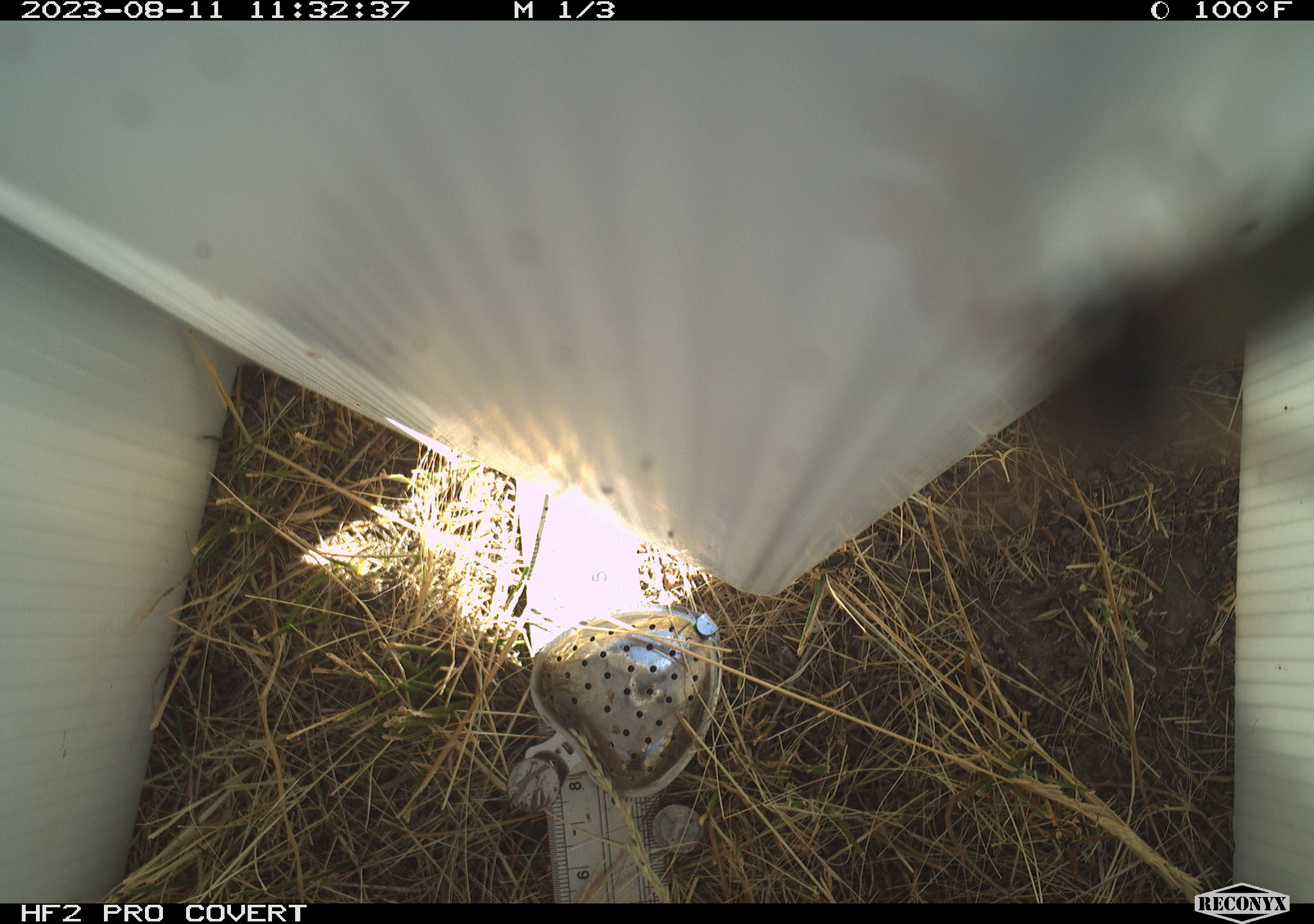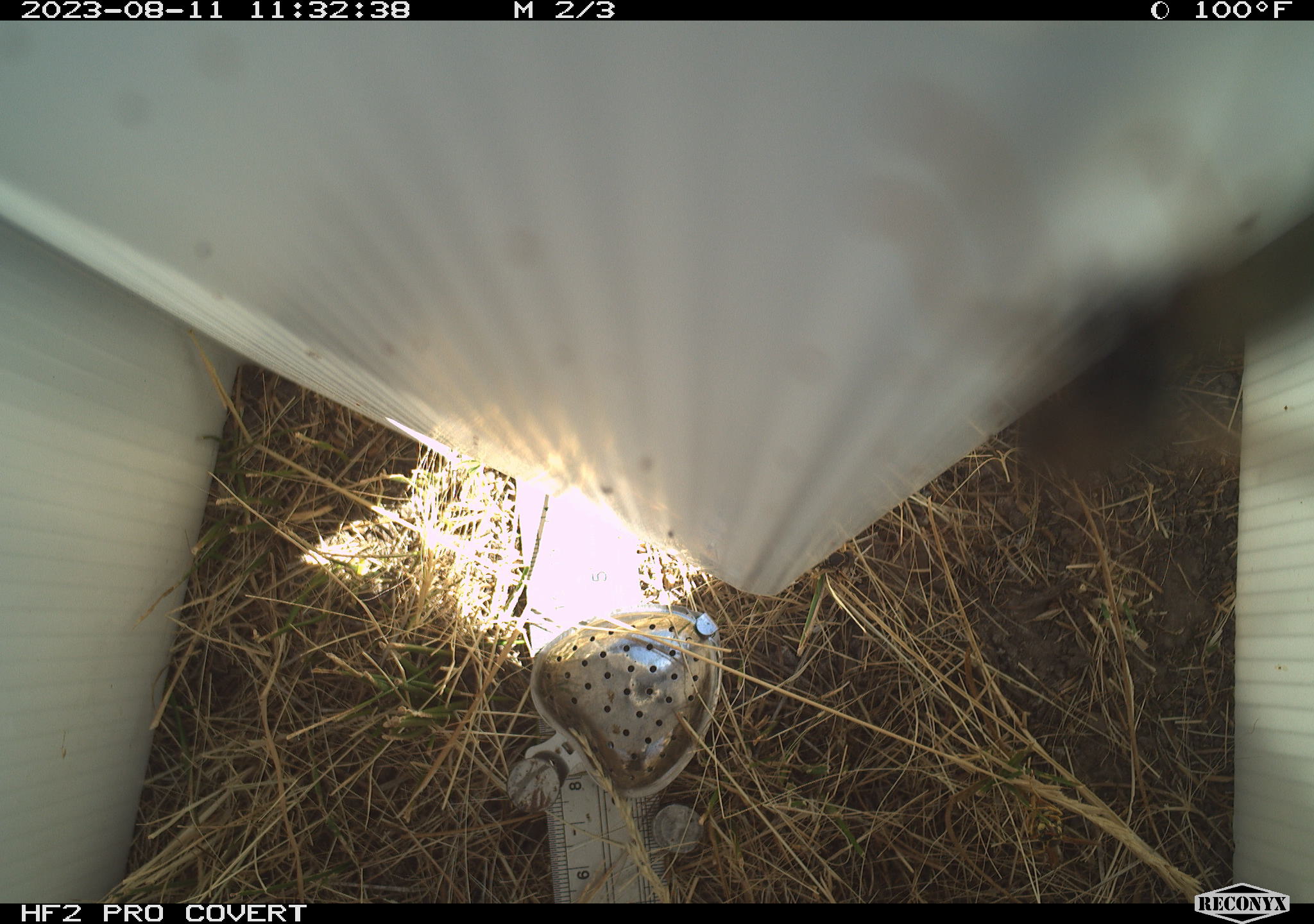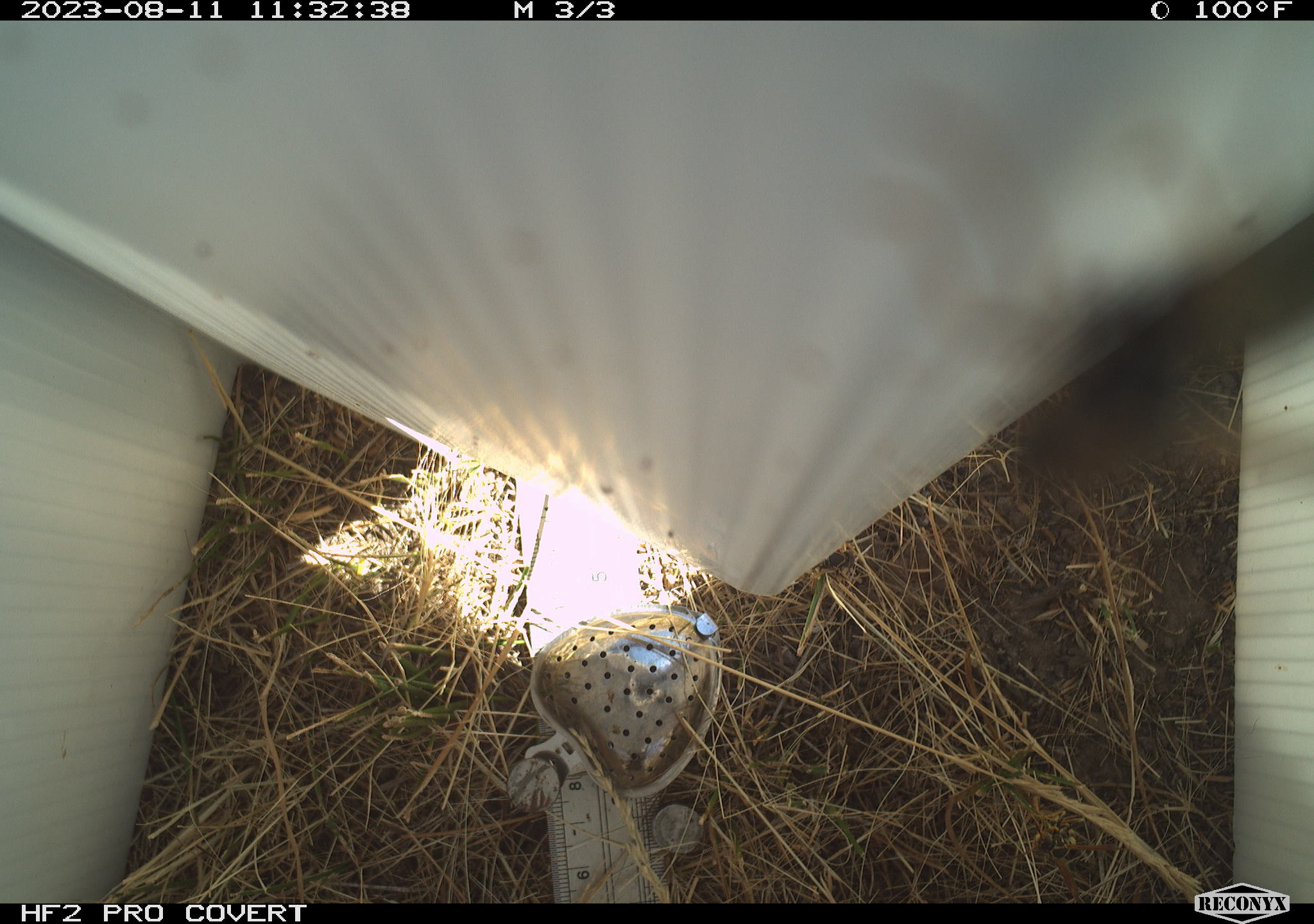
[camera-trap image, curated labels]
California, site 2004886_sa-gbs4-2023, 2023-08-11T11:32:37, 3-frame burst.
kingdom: Animalia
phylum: Arthropoda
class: Insecta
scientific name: Insecta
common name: insect